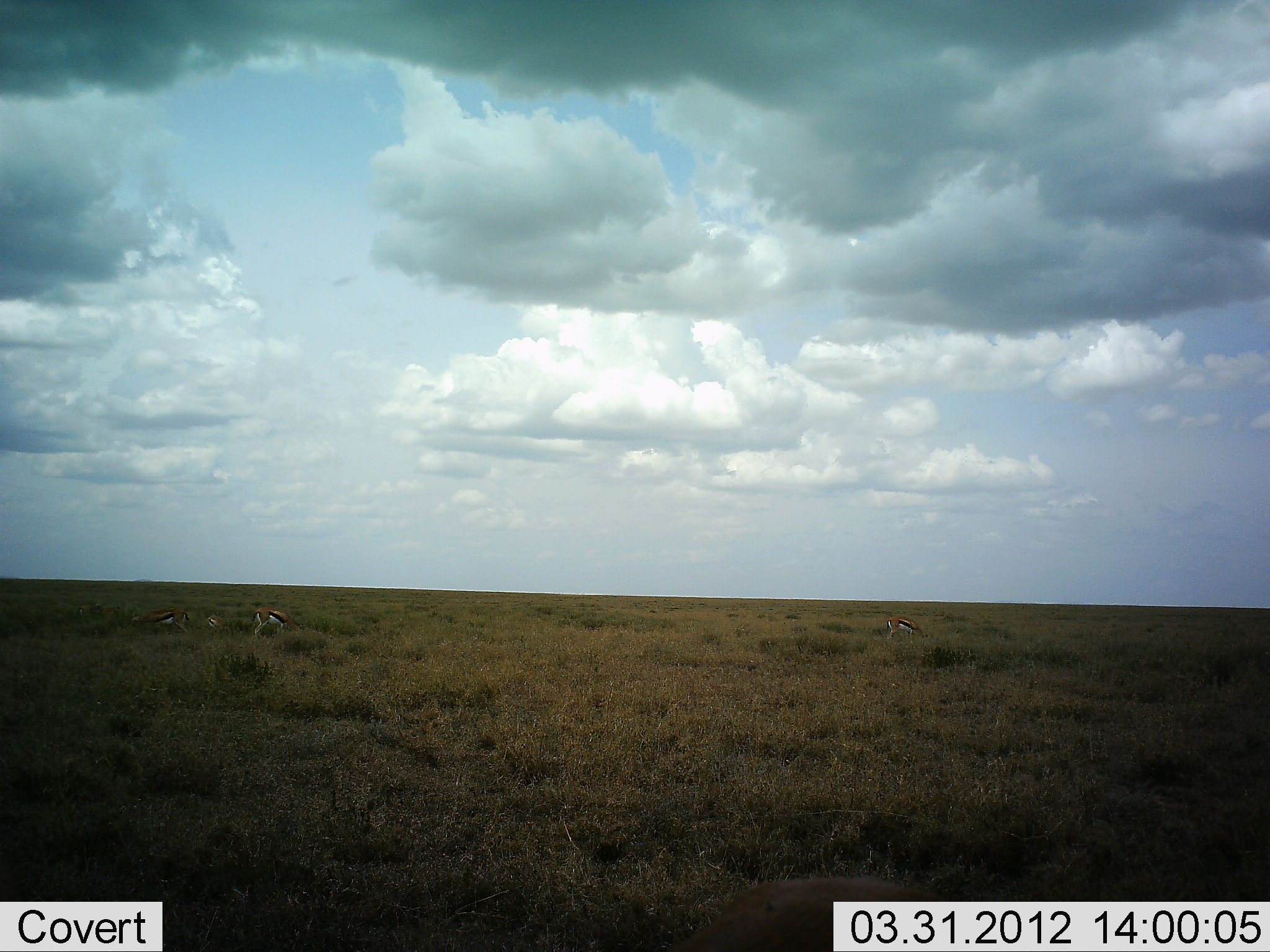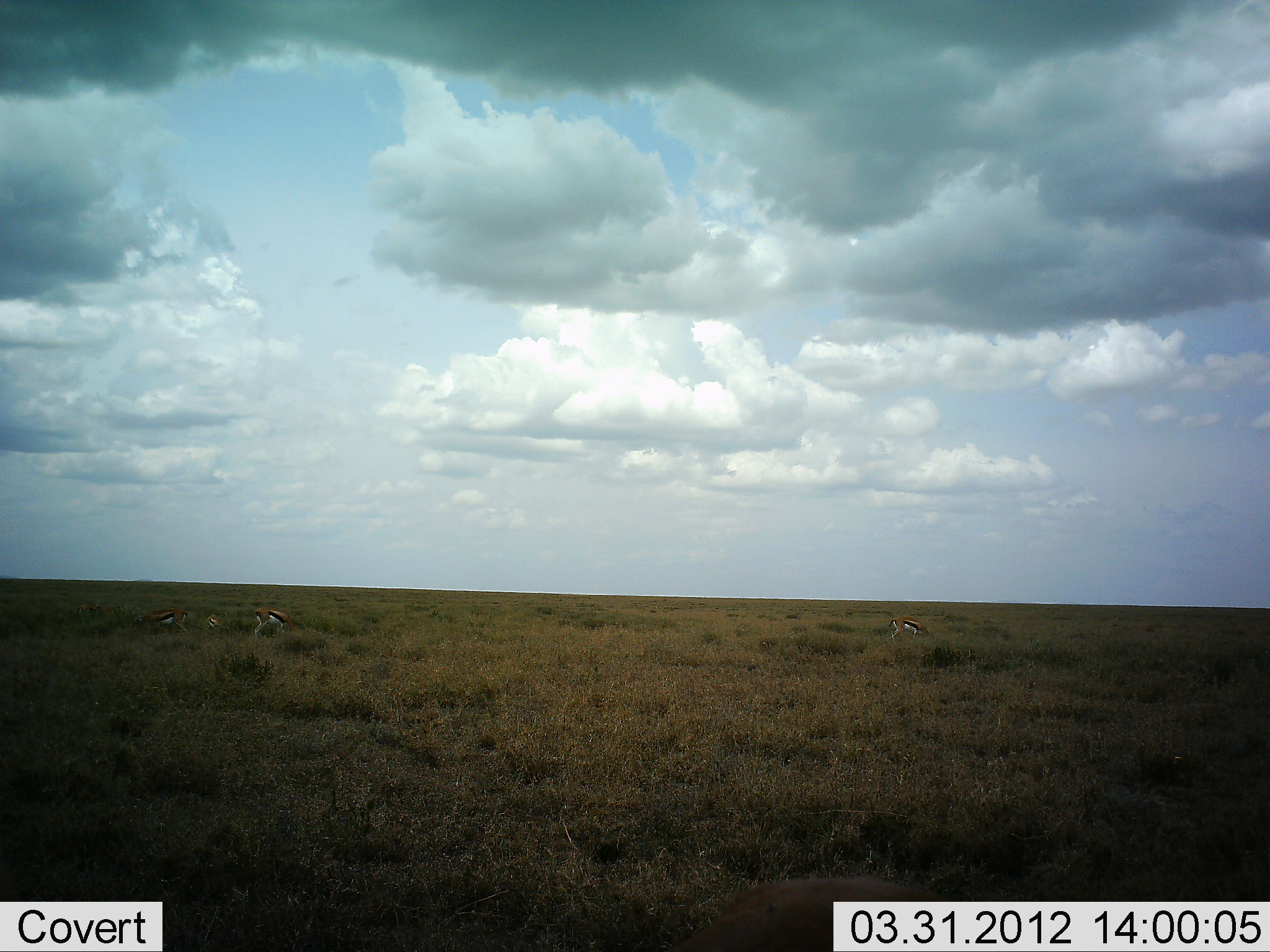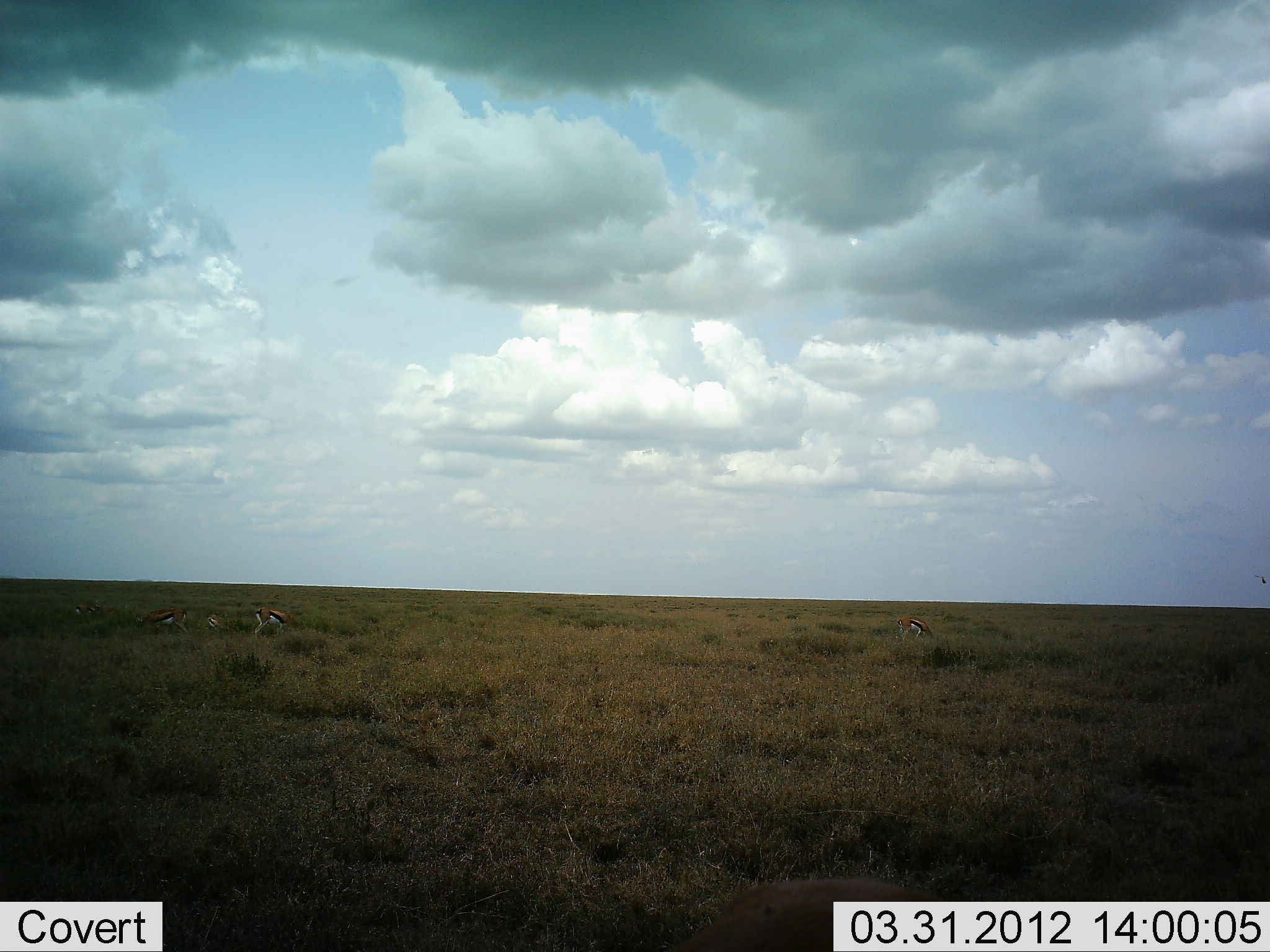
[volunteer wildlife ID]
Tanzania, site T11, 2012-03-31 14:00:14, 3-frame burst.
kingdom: Animalia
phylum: Chordata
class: Mammalia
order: Artiodactyla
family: Bovidae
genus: Eudorcas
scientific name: Eudorcas thomsonii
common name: thomson's gazelle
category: gazellethomsons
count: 4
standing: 33%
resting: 7%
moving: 11%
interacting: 0%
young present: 4%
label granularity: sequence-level